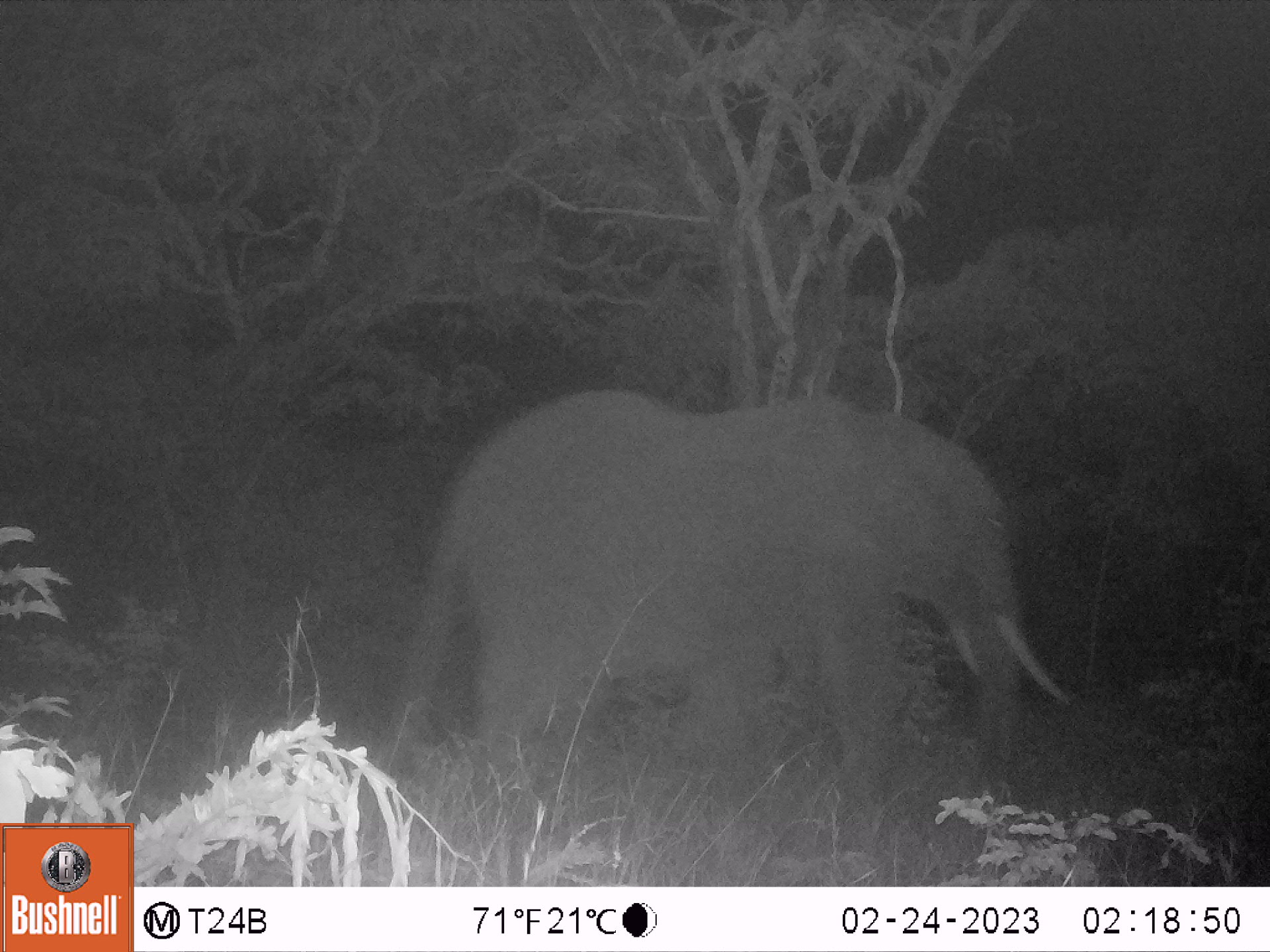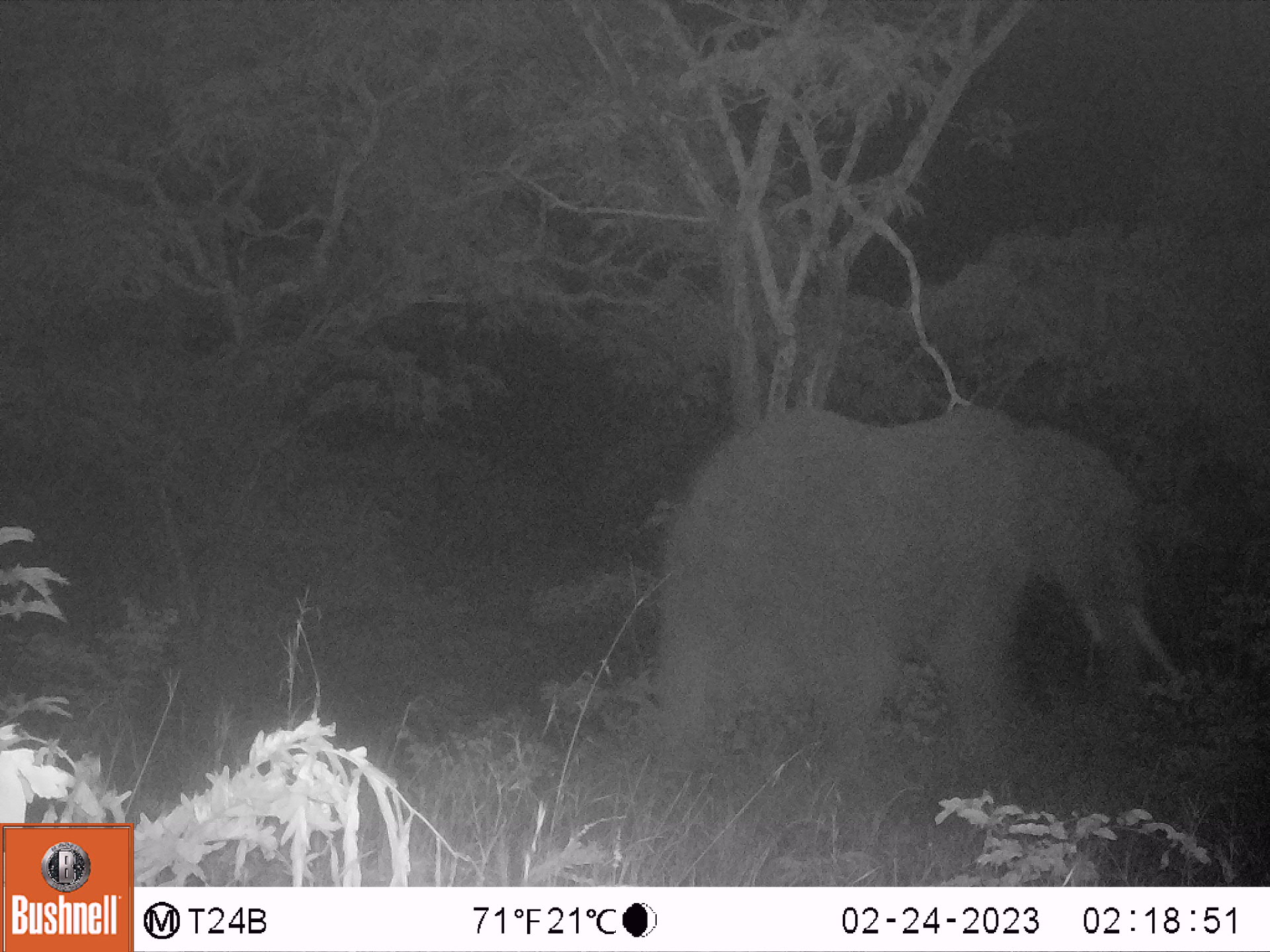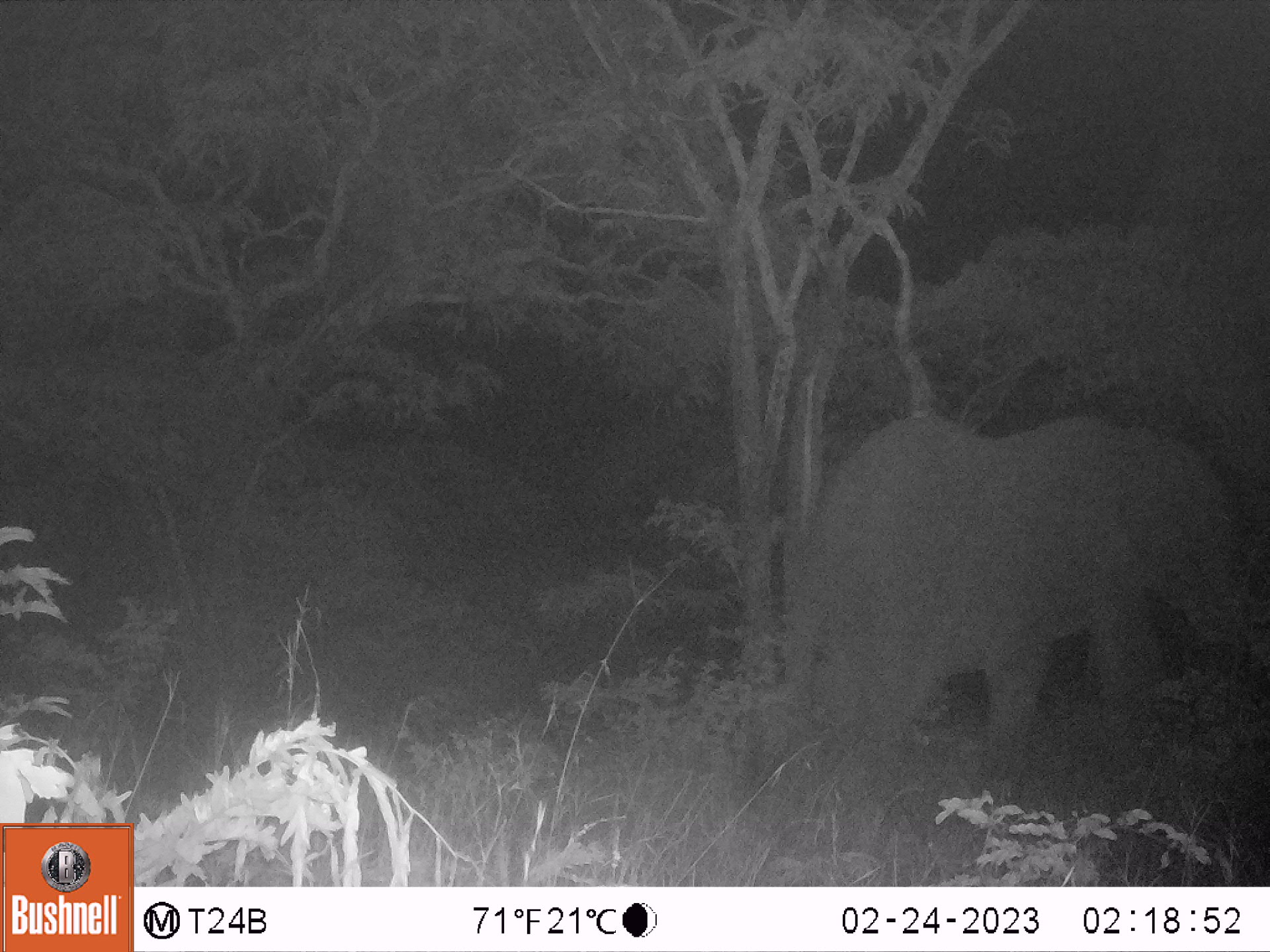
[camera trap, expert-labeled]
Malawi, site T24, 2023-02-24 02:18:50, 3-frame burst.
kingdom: Animalia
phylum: Chordata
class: Mammalia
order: Proboscidea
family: Elephantidae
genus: Loxodonta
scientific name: Loxodonta africana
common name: african savanna elephant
African savanna elephant (Loxodonta africana), count 1.